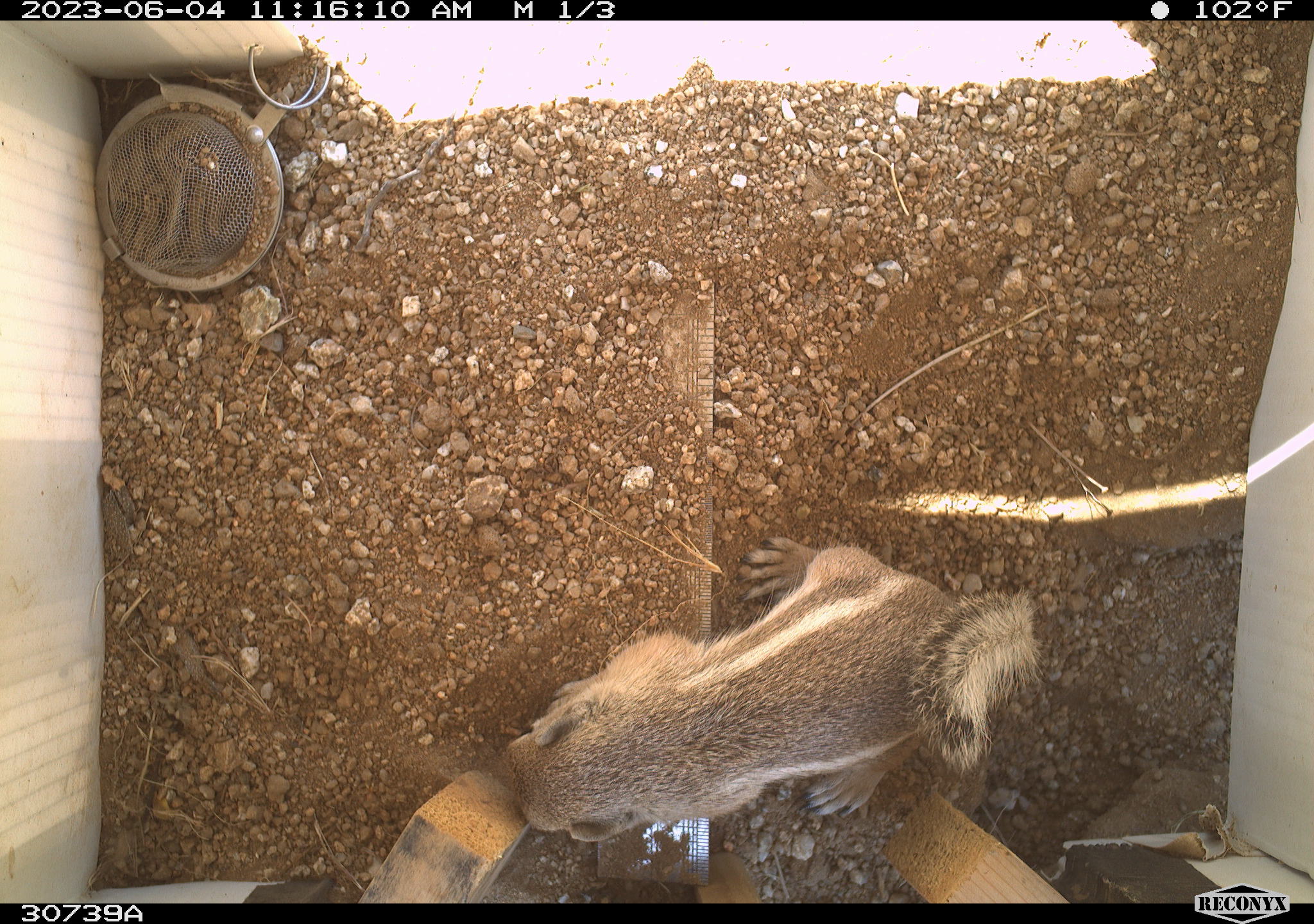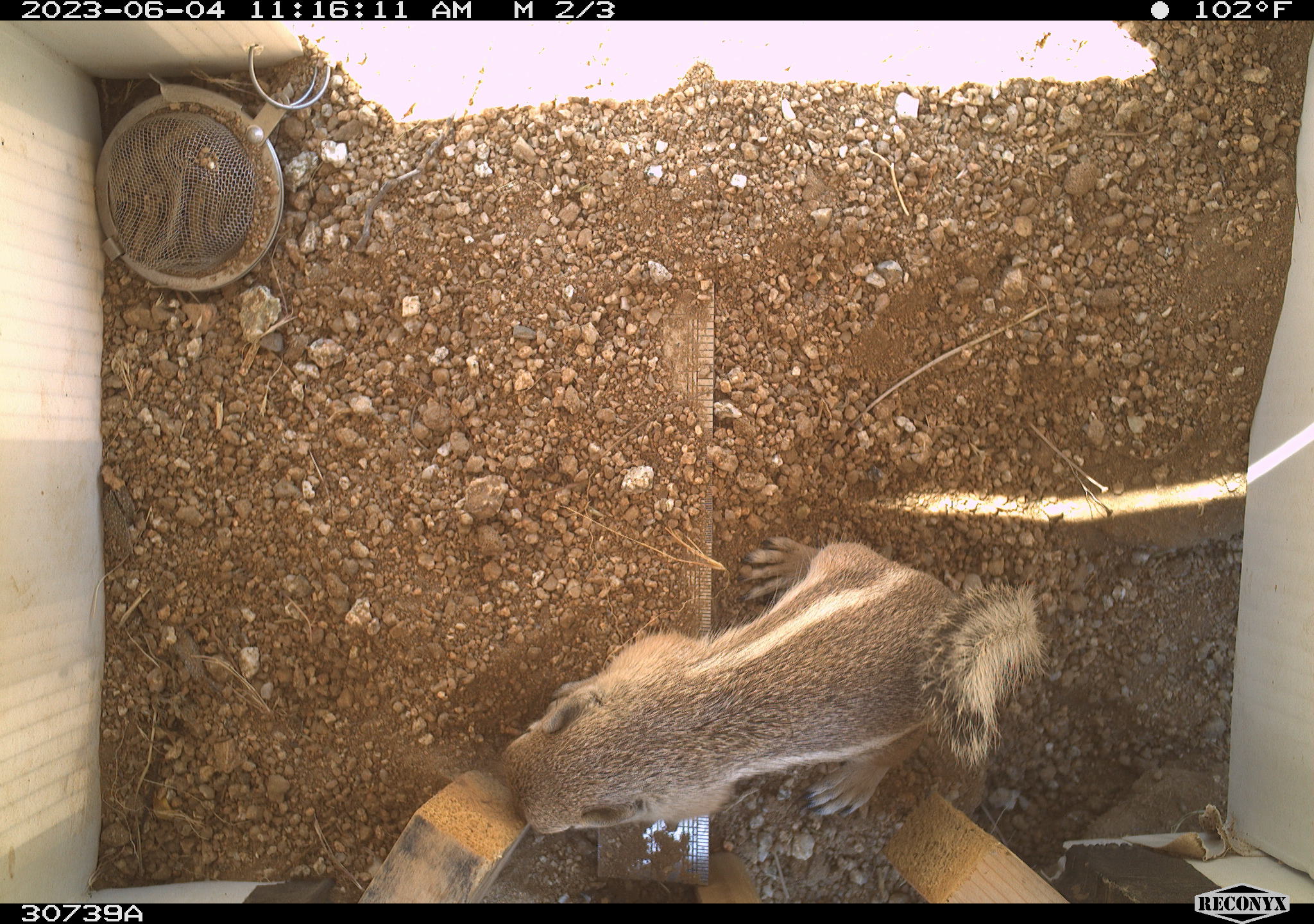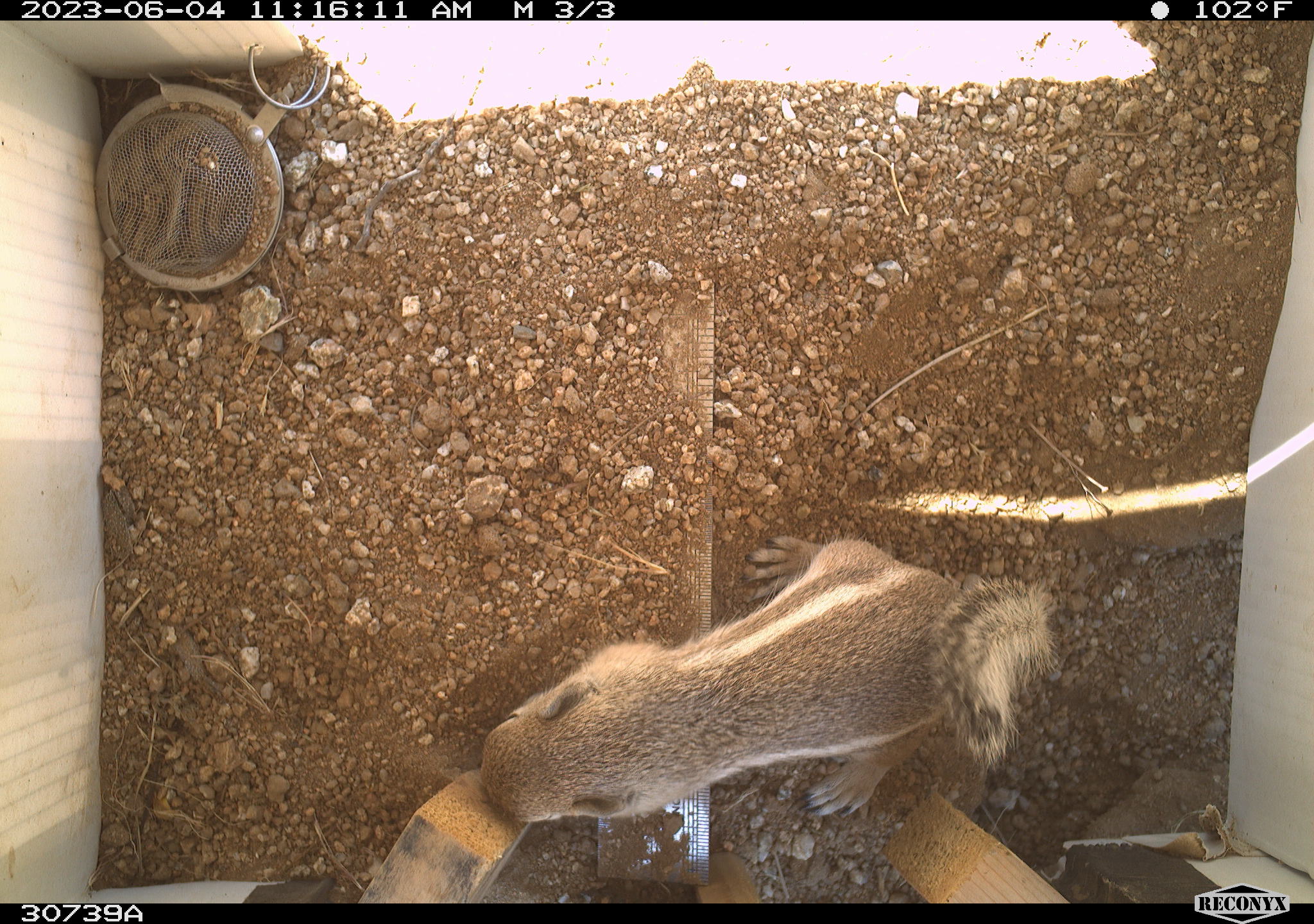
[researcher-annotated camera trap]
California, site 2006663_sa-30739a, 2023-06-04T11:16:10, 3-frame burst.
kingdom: Animalia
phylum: Chordata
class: Mammalia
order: Rodentia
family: Sciuridae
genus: Ammospermophilus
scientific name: Ammospermophilus leucurus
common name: white-tailed antelope squirrel